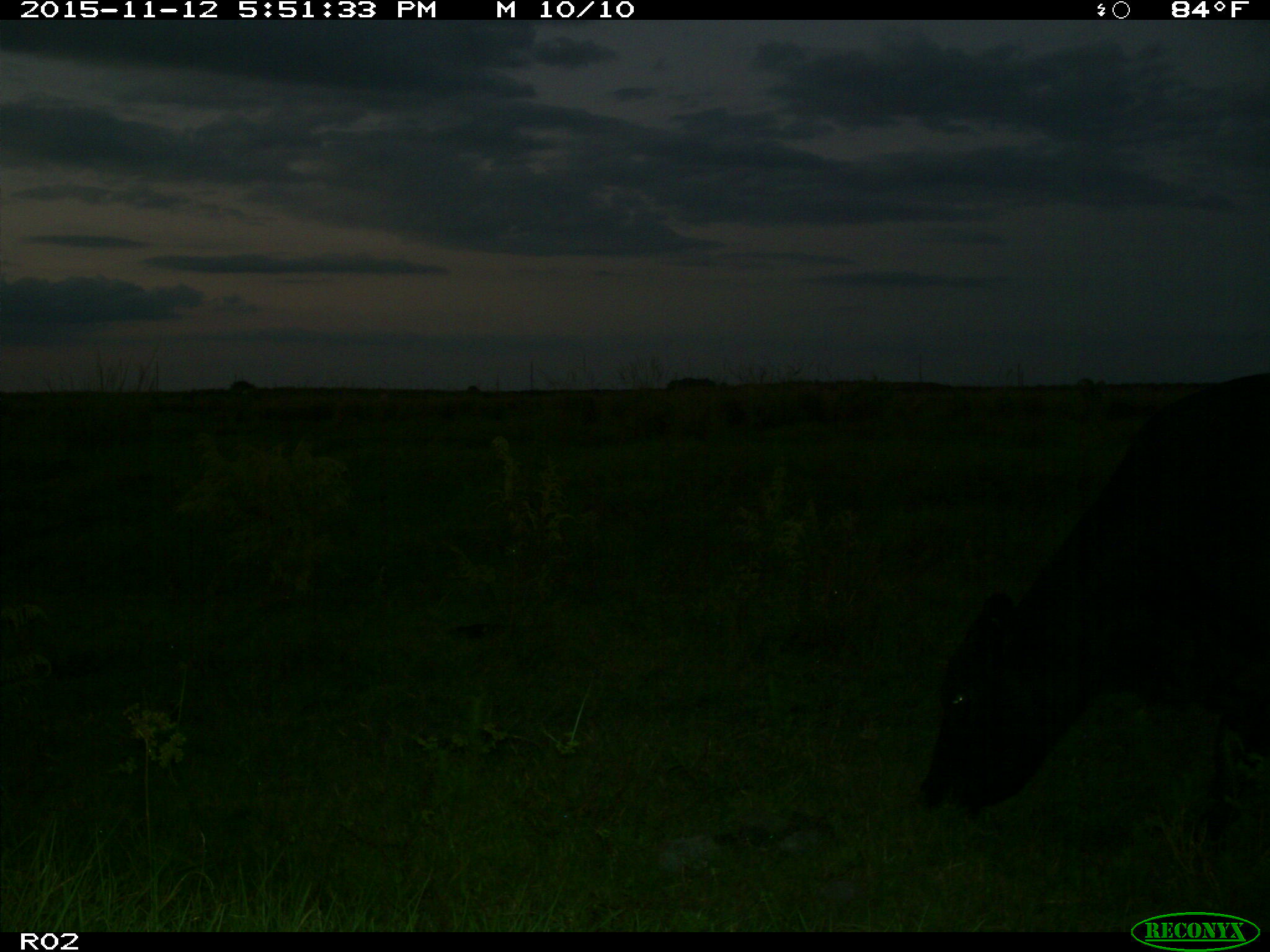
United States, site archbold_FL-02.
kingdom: Animalia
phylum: Chordata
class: Mammalia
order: Artiodactyla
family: Bovidae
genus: Bos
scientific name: Bos taurus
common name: domestic cow